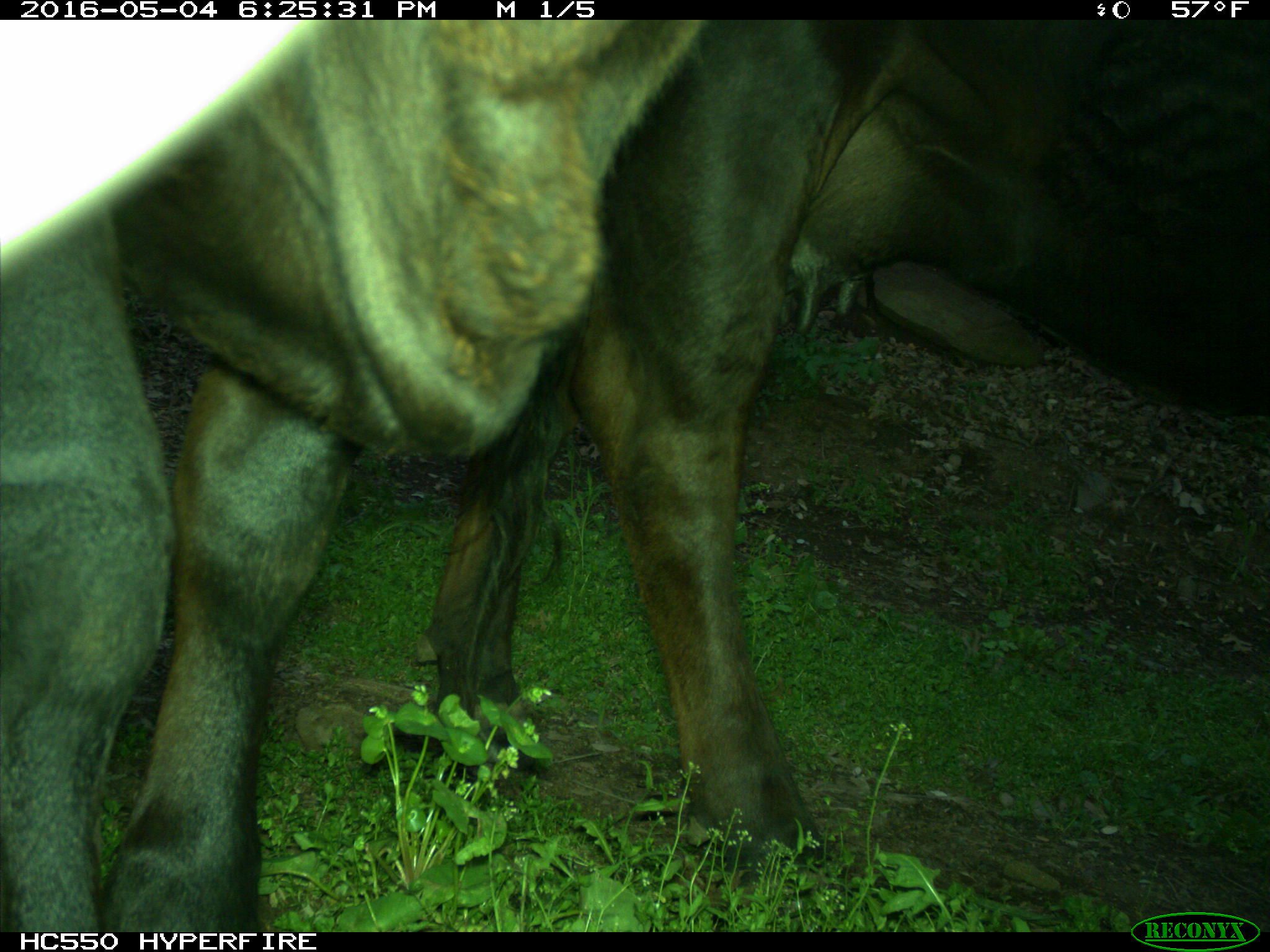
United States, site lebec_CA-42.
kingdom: Animalia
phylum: Chordata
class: Mammalia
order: Artiodactyla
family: Bovidae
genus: Bos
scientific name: Bos taurus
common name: domestic cow